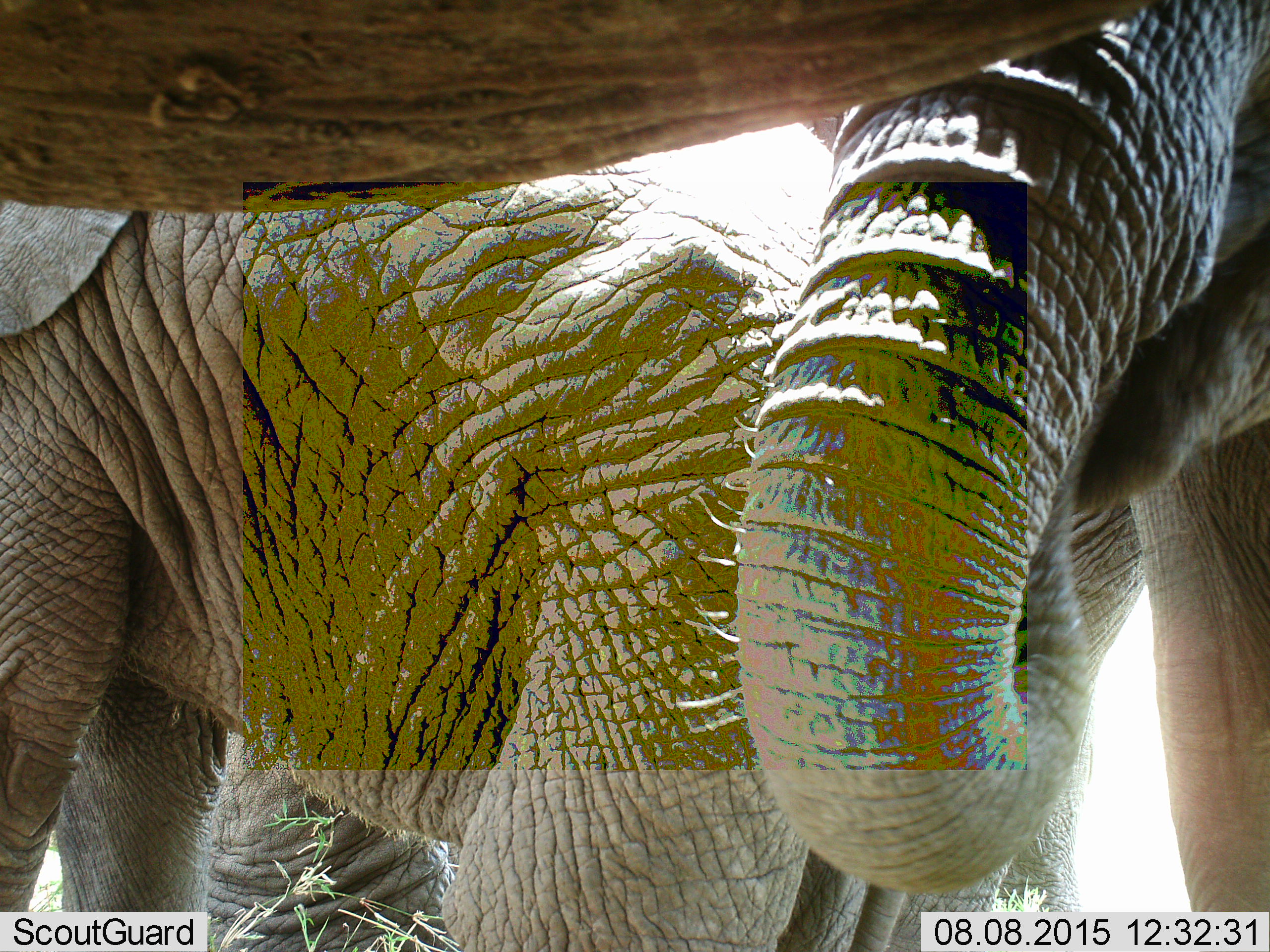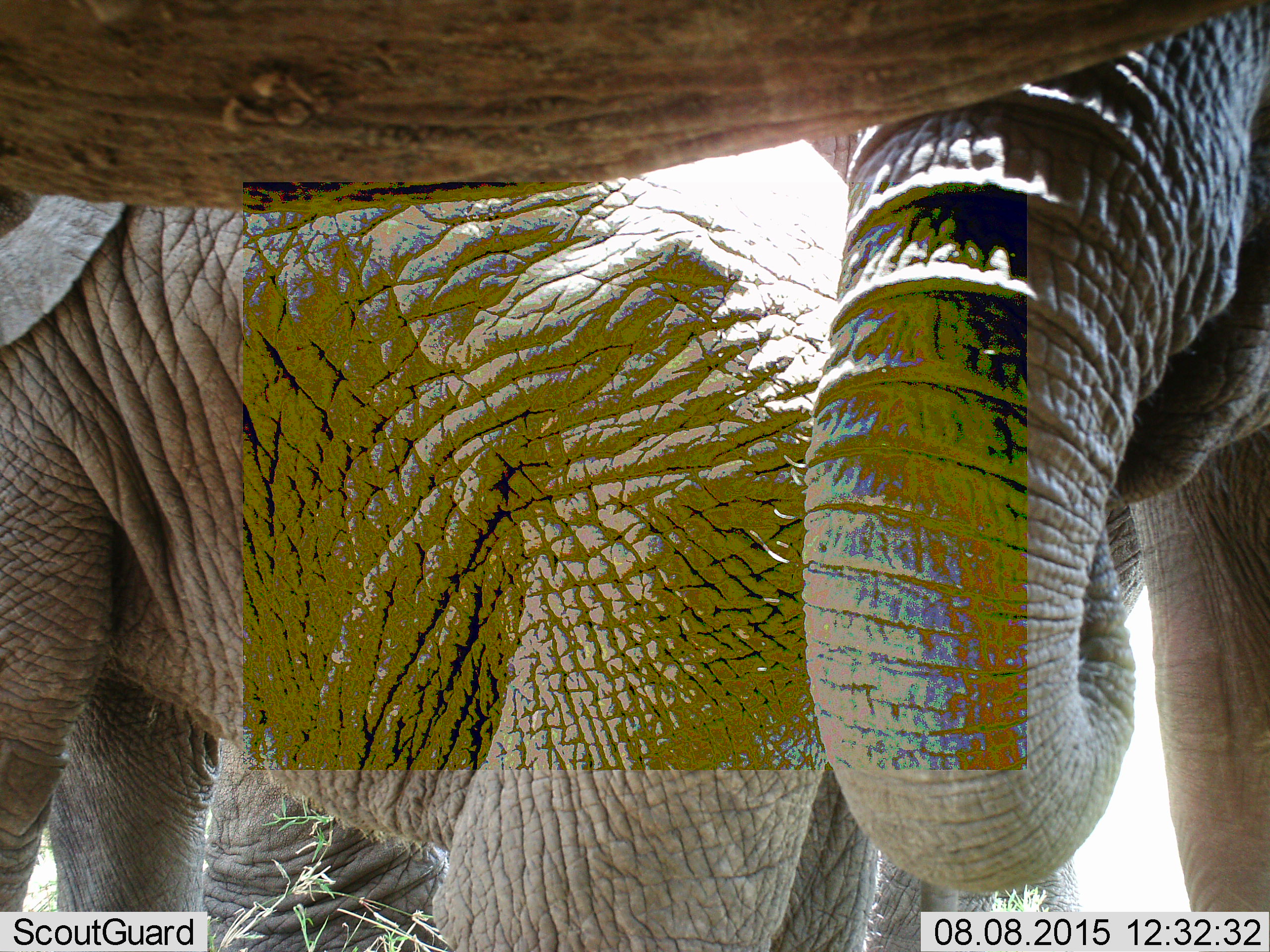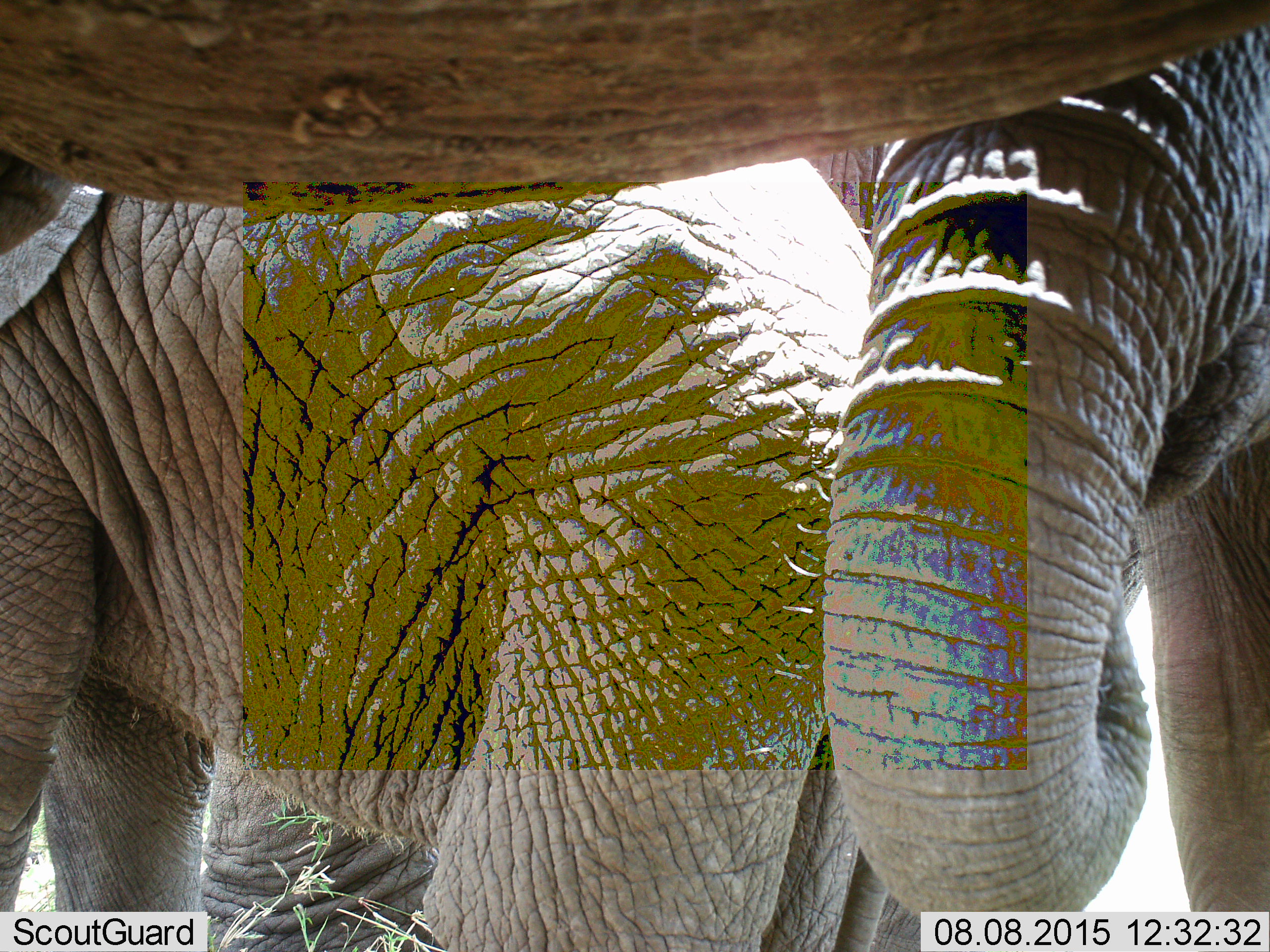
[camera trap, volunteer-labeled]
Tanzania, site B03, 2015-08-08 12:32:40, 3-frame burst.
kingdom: Animalia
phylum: Chordata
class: Mammalia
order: Proboscidea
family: Elephantidae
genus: Loxodonta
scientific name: Loxodonta africana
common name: african bush elephant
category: elephant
Elephant (african bush elephant) (Loxodonta africana), count 3. Behavior (volunteer vote fractions): standing 85%, resting 5%, moving 25%, interacting 10%. Young present (vote fraction): 25%. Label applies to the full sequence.